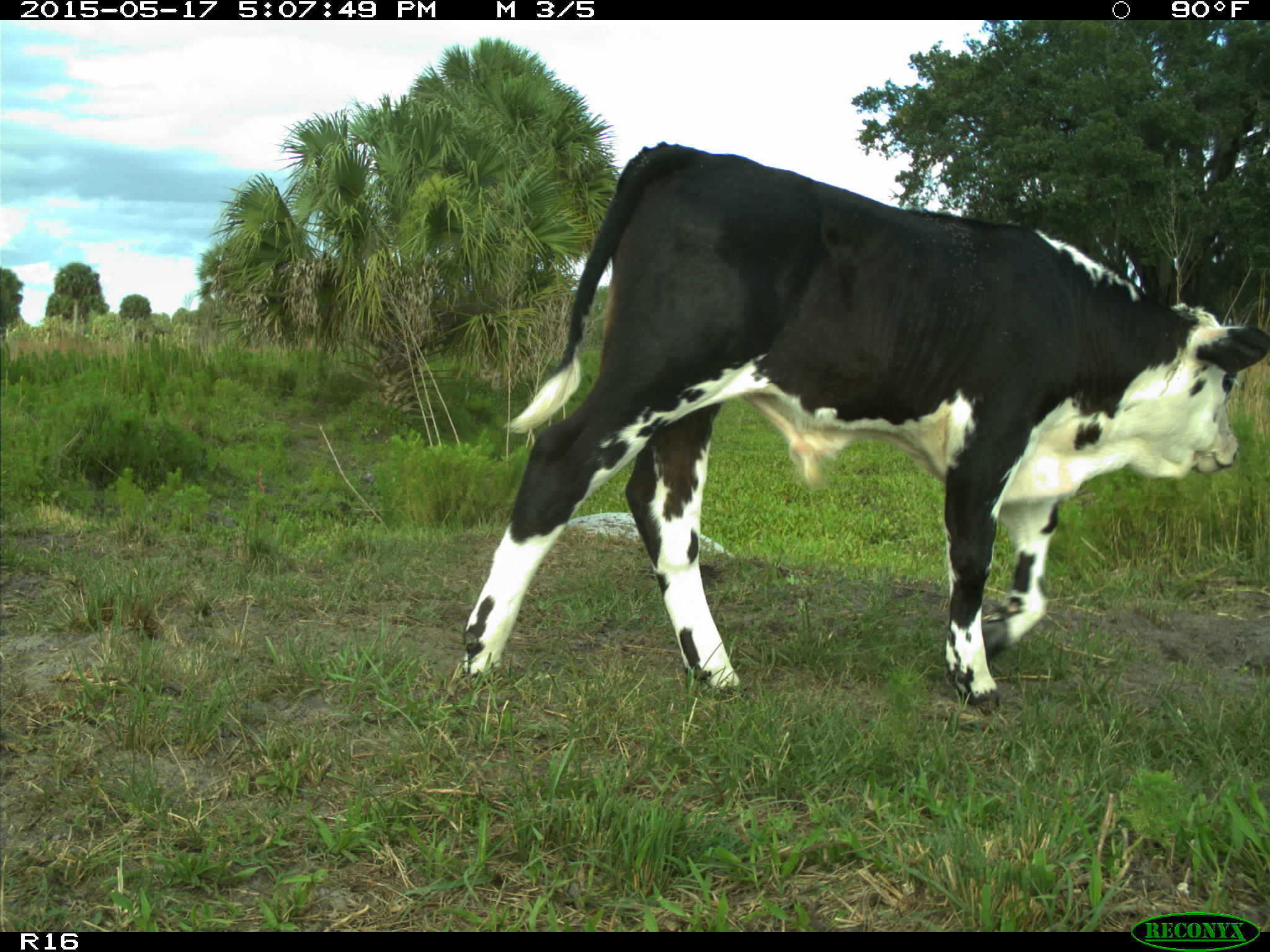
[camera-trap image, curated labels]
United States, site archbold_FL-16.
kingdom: Animalia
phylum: Chordata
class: Mammalia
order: Artiodactyla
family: Bovidae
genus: Bos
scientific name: Bos taurus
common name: domestic cow